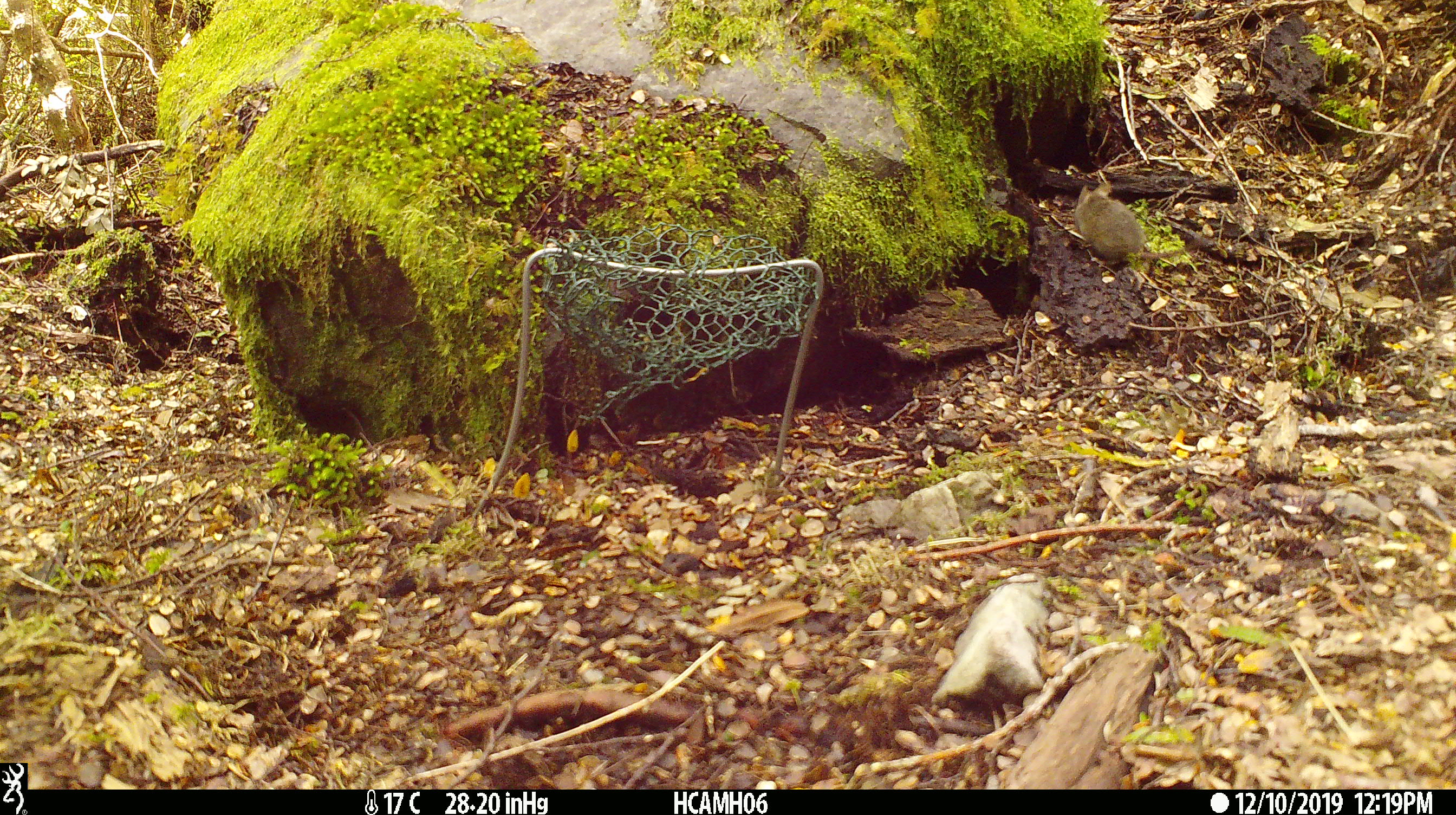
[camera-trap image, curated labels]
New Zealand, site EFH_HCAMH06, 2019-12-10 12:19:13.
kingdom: Animalia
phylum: Chordata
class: Mammalia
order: Rodentia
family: Muridae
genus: Mus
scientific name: Mus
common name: mouse